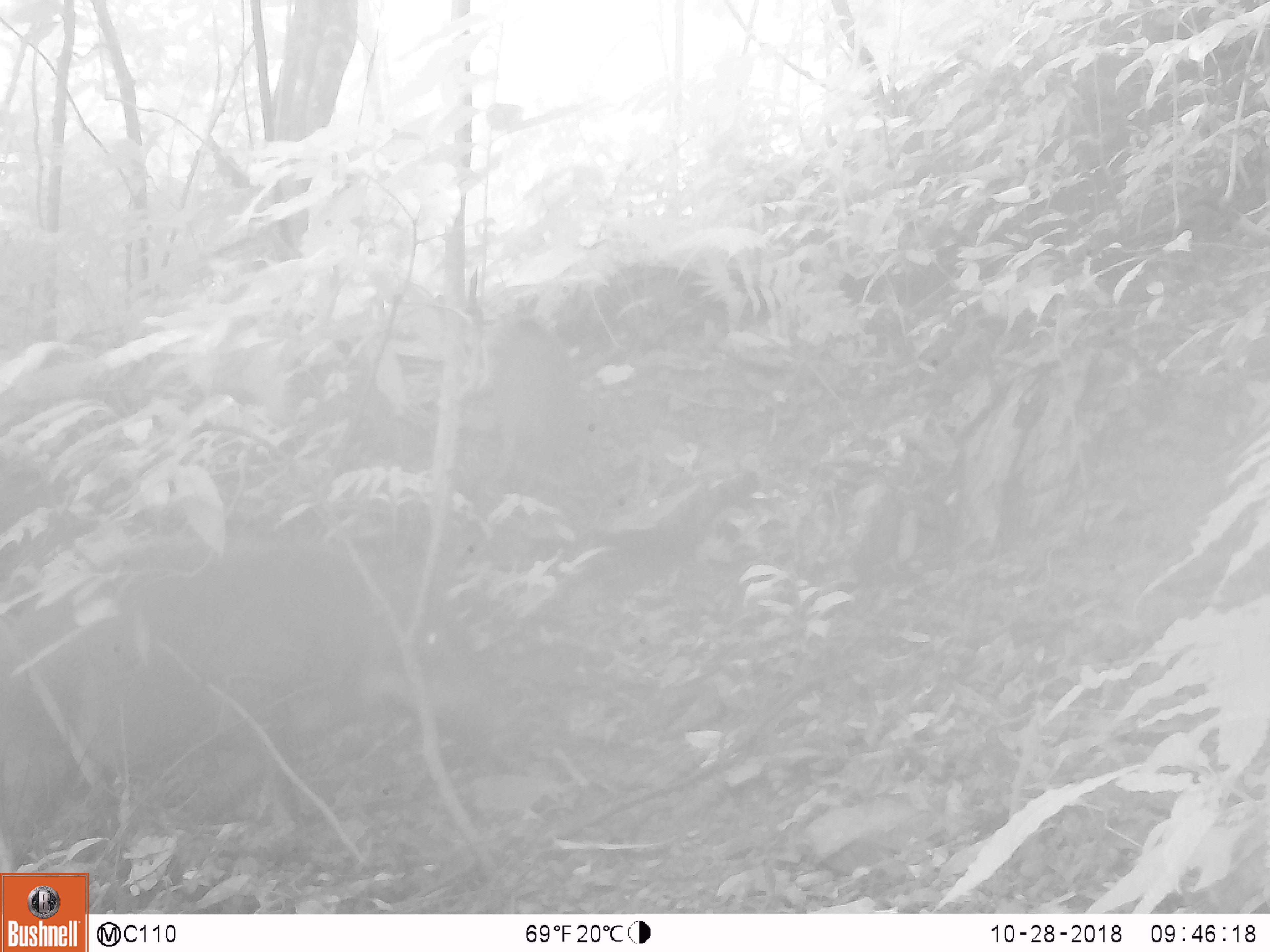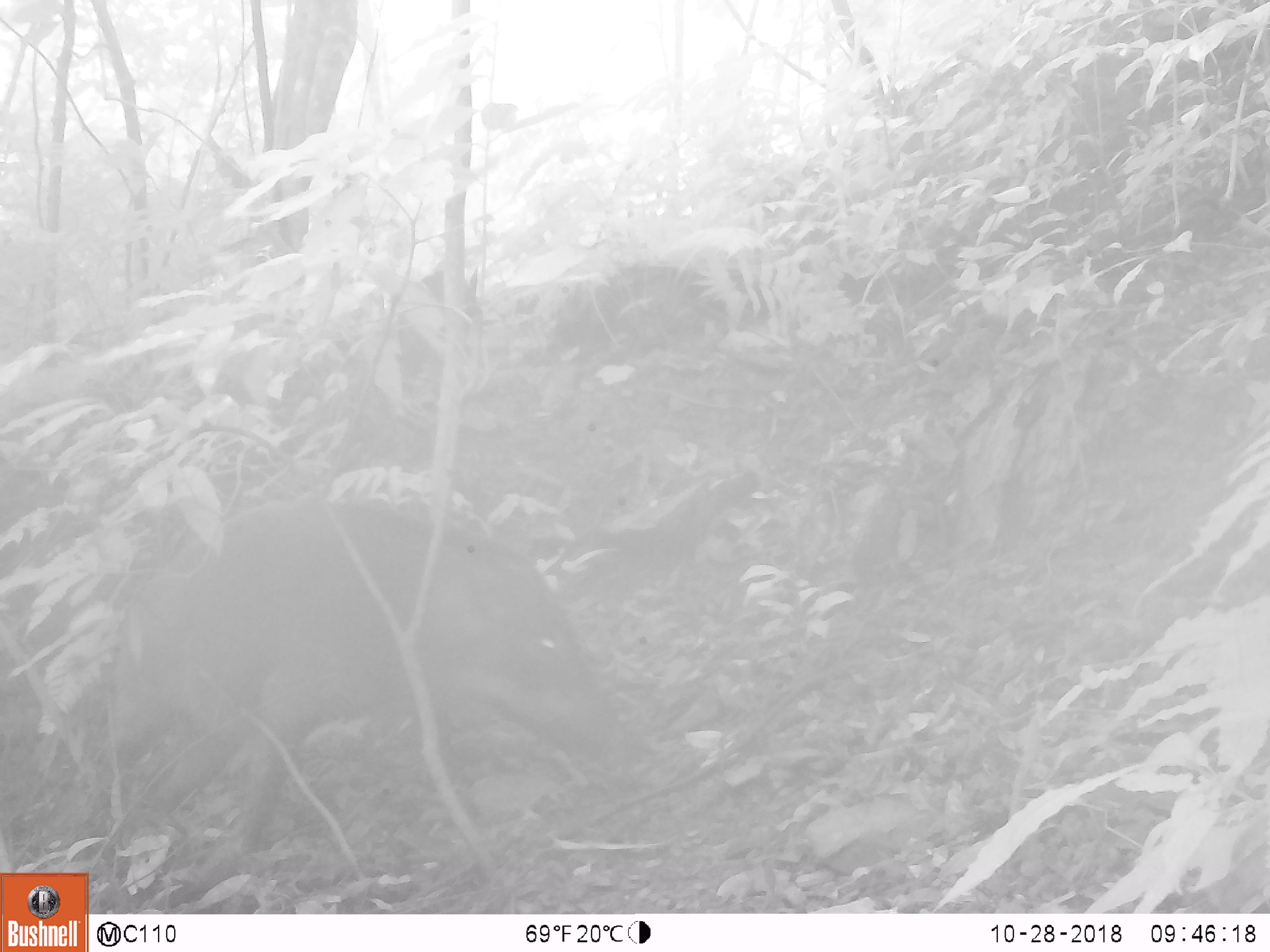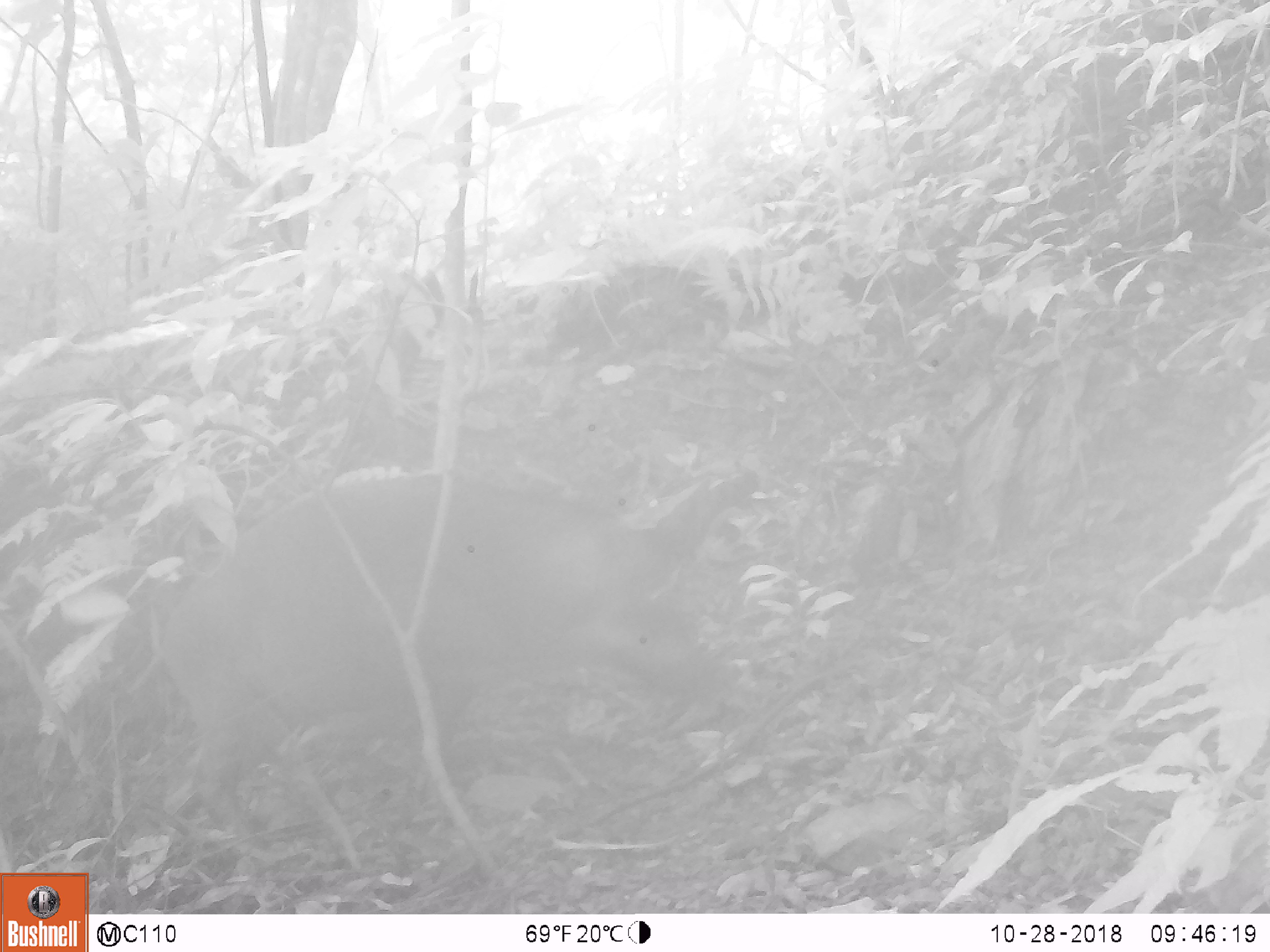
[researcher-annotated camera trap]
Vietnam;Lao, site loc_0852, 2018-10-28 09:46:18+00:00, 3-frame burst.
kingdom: Animalia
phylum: Chordata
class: Mammalia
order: Artiodactyla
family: Suidae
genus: Sus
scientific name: Sus scrofa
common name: eurasian wild pig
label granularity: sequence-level